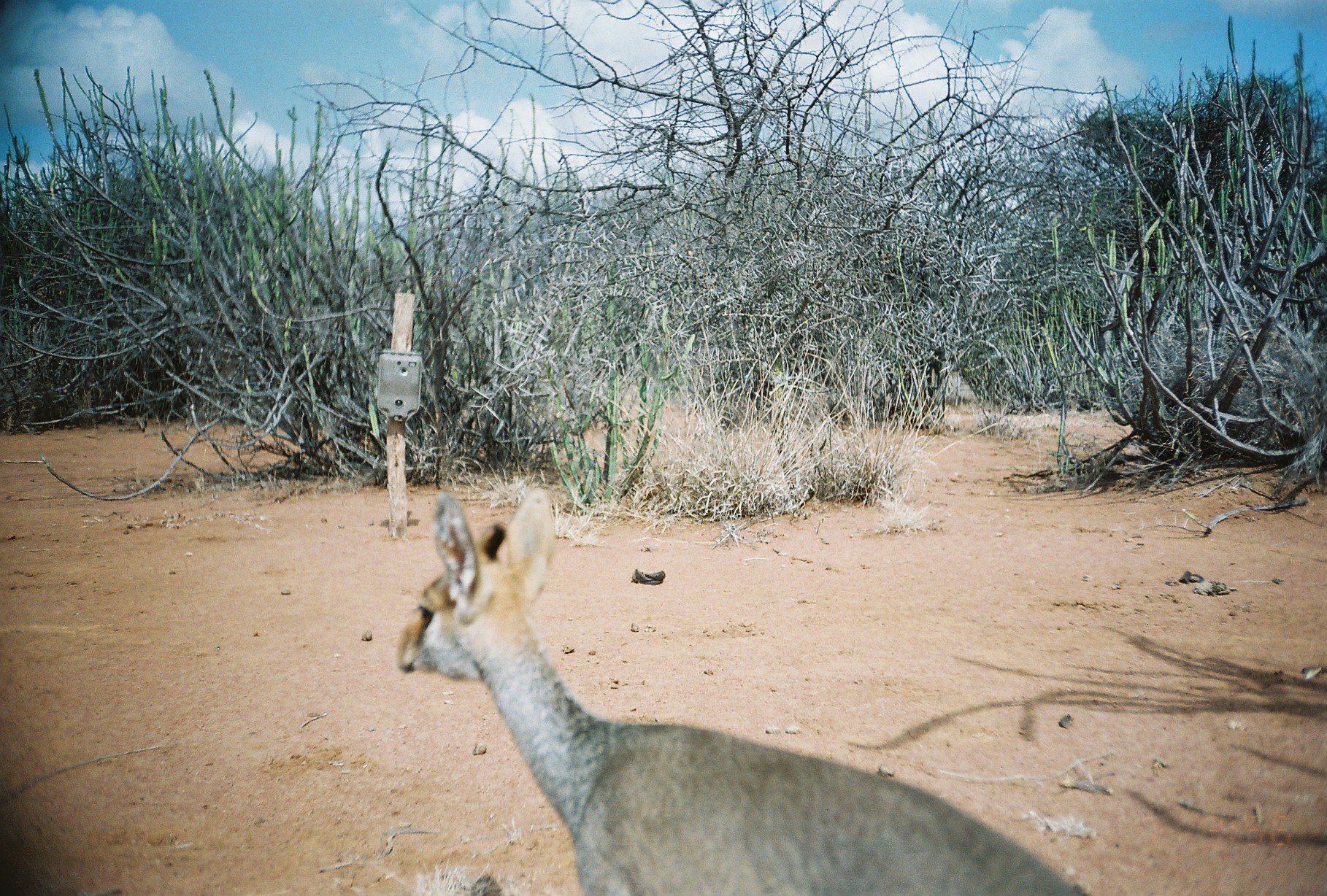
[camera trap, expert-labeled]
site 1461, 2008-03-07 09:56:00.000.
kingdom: Animalia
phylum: Chordata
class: Mammalia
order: Artiodactyla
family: Bovidae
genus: Madoqua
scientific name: Madoqua guentheri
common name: günther's dik-dik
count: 1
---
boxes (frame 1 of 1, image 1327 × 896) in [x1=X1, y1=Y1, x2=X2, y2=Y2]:
madoqua guentheri: [x1=396, y1=488, x2=1086, y2=896]